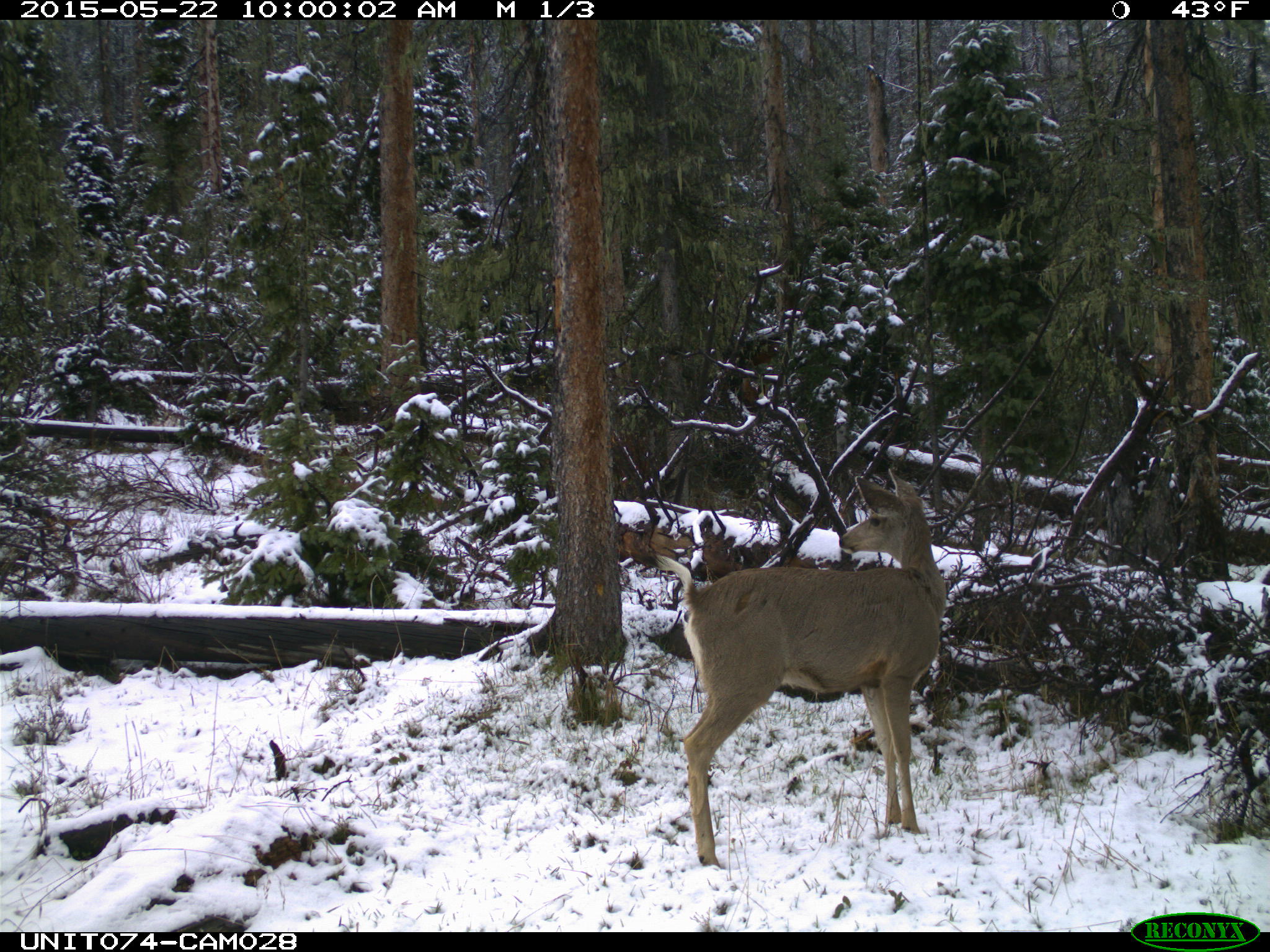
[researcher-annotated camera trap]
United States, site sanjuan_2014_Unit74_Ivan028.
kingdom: Animalia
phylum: Chordata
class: Mammalia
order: Artiodactyla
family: Cervidae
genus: Odocoileus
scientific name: Odocoileus hemionus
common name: mule deer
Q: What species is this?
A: Odocoileus hemionus (mule deer).